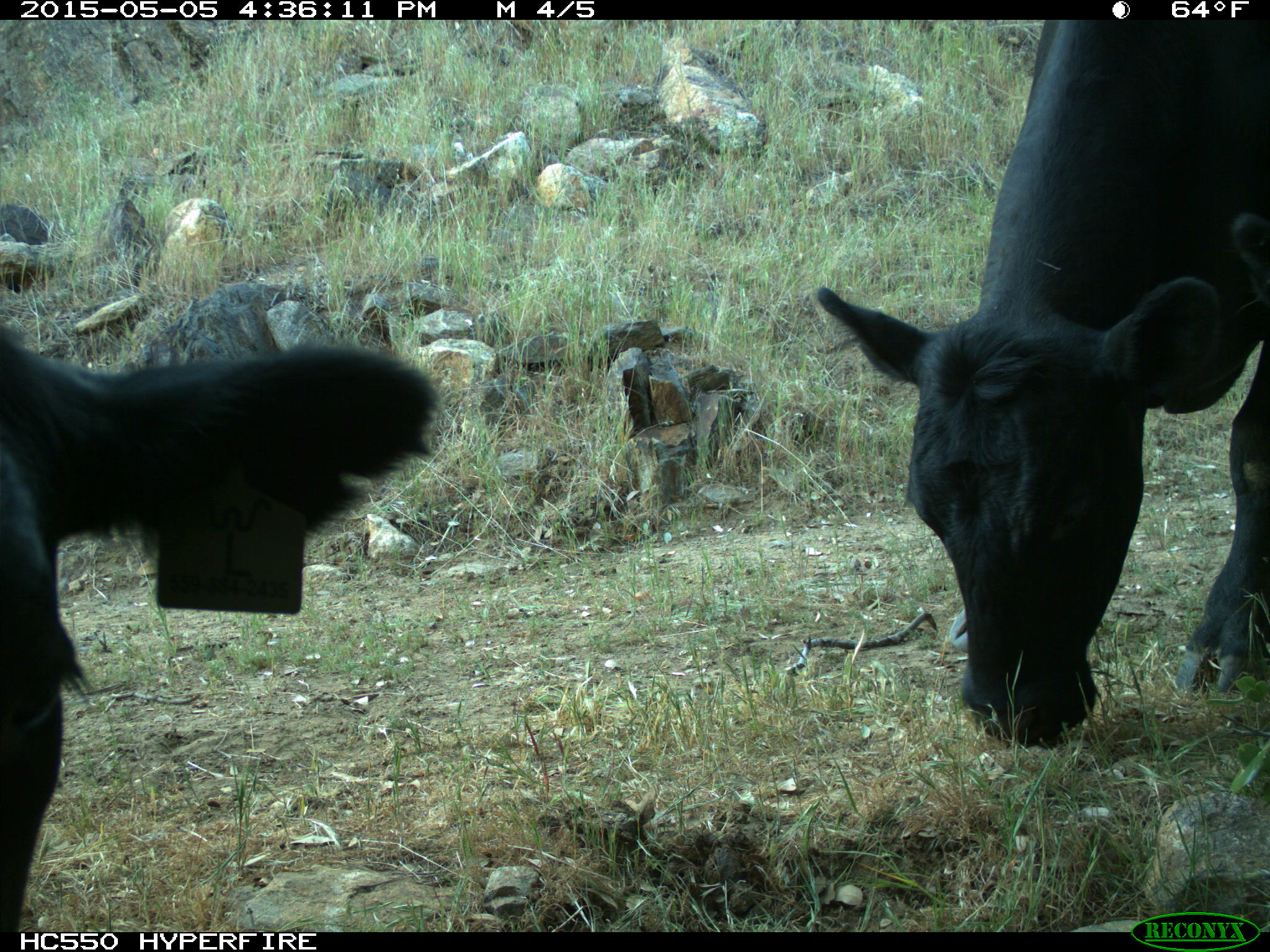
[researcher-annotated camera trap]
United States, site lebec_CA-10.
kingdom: Animalia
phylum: Chordata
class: Mammalia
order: Artiodactyla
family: Bovidae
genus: Bos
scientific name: Bos taurus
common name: domestic cow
Bos taurus (domestic cow).